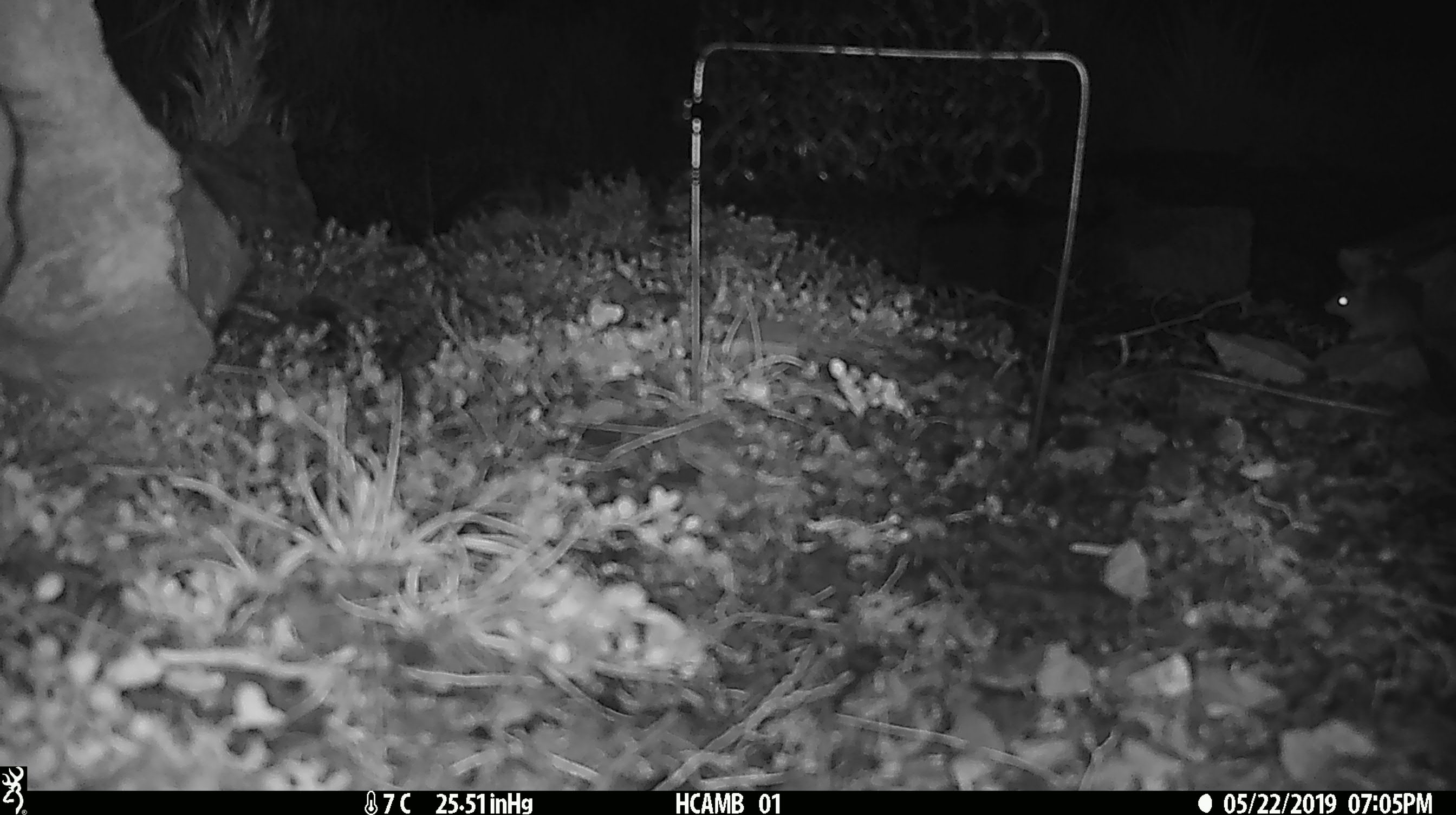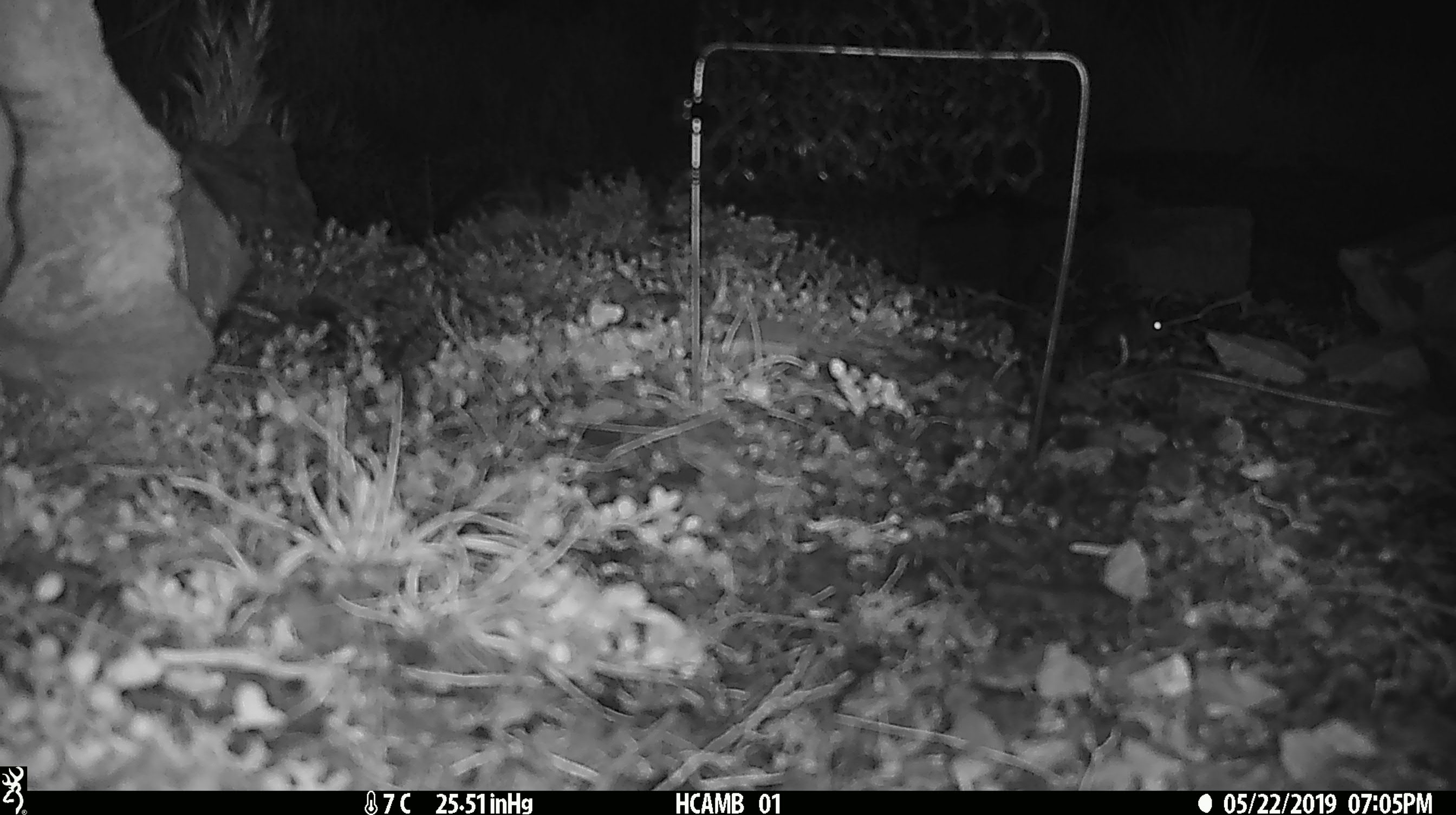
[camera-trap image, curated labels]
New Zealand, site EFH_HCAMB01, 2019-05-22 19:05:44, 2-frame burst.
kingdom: Animalia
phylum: Chordata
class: Mammalia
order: Rodentia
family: Muridae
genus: Mus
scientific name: Mus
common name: mouse